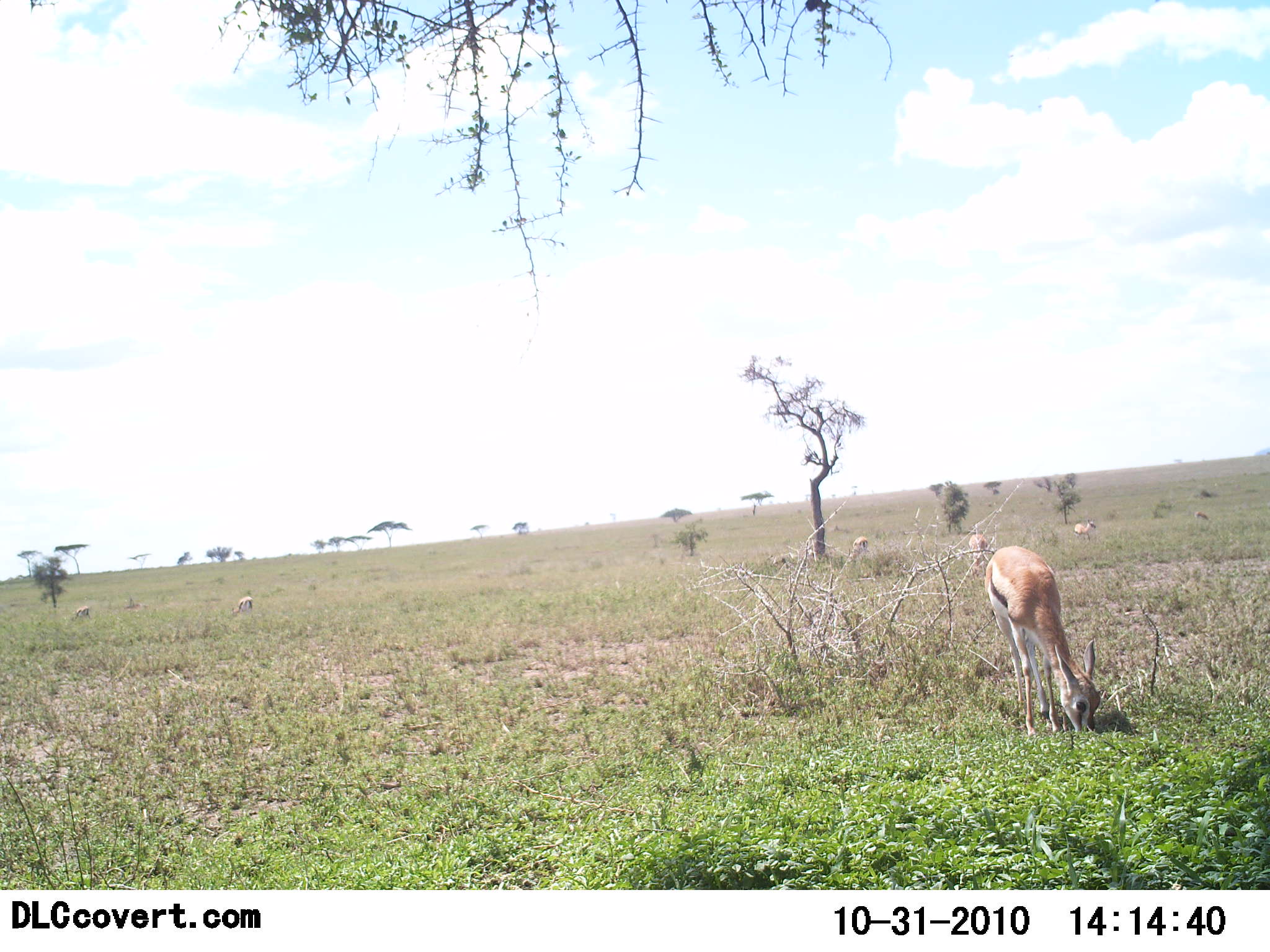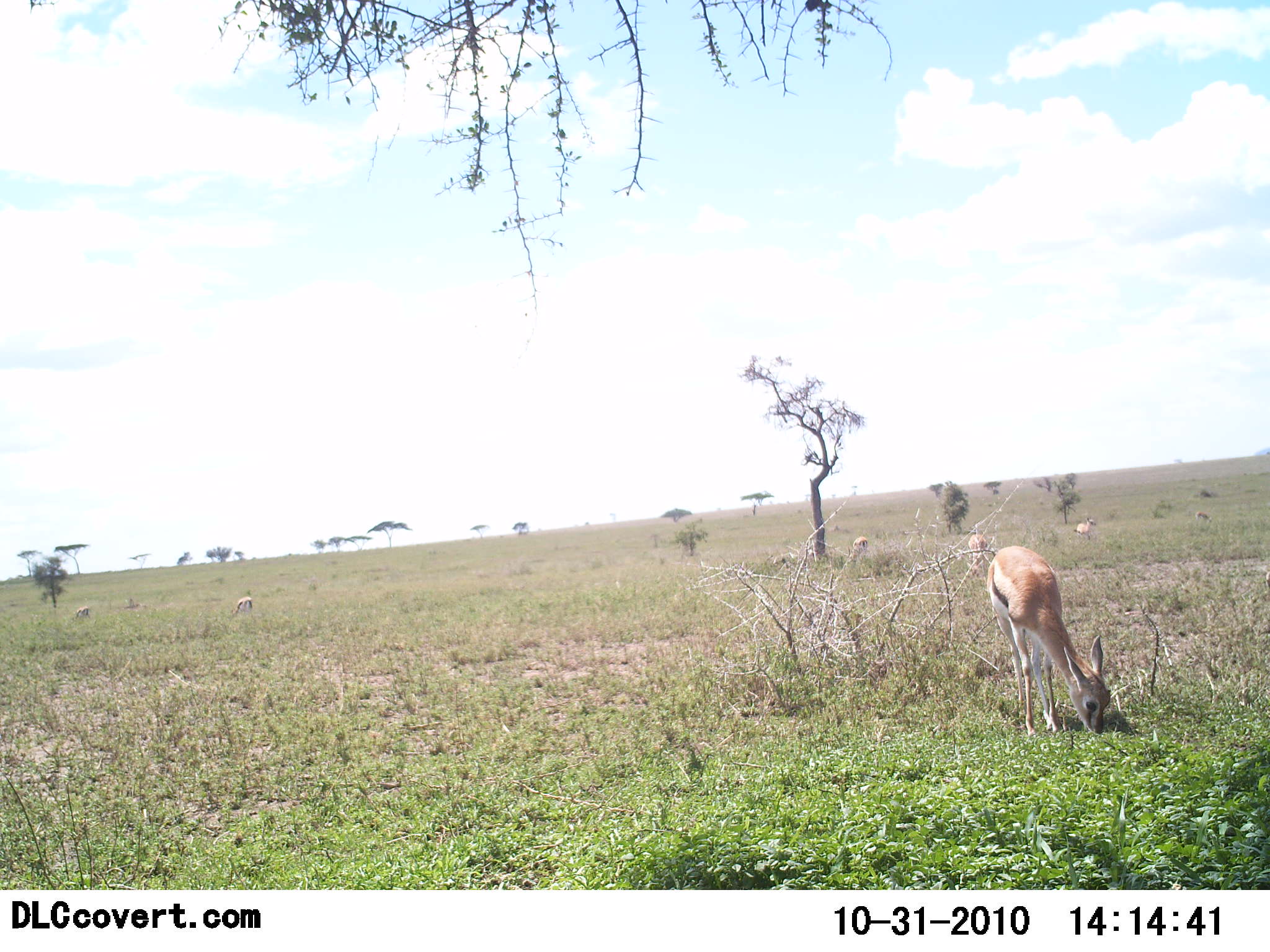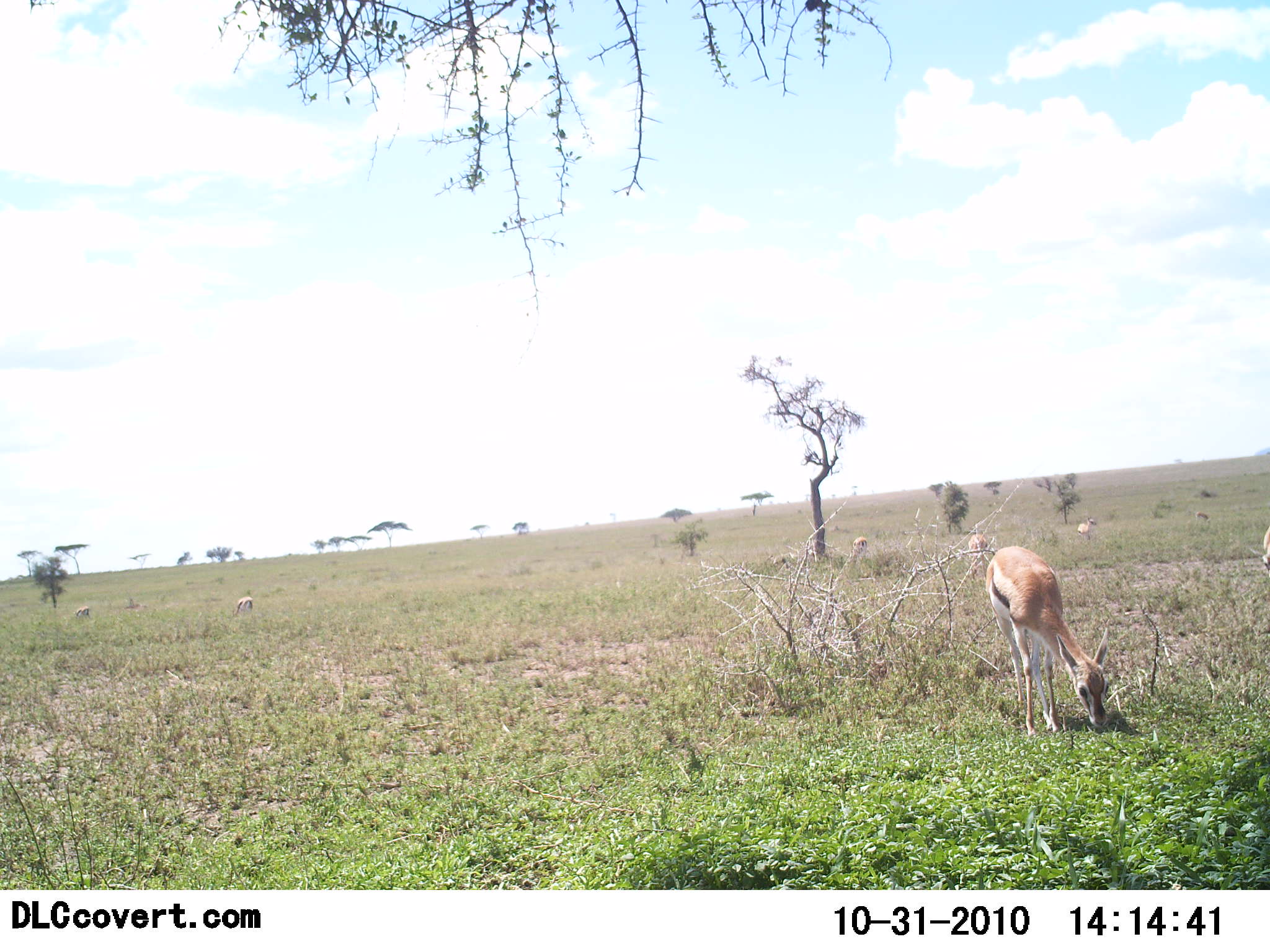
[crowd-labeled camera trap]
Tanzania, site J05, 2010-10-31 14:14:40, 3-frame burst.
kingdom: Animalia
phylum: Chordata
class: Mammalia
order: Artiodactyla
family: Bovidae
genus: Eudorcas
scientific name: Eudorcas thomsonii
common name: thomson's gazelle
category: gazellethomsons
Gazellethomsons (thomson's gazelle) (Eudorcas thomsonii), count 7. Behavior (volunteer vote fractions): standing 38%, resting 0%, moving 12%, interacting 0%. Young present (vote fraction): 6%. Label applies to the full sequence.